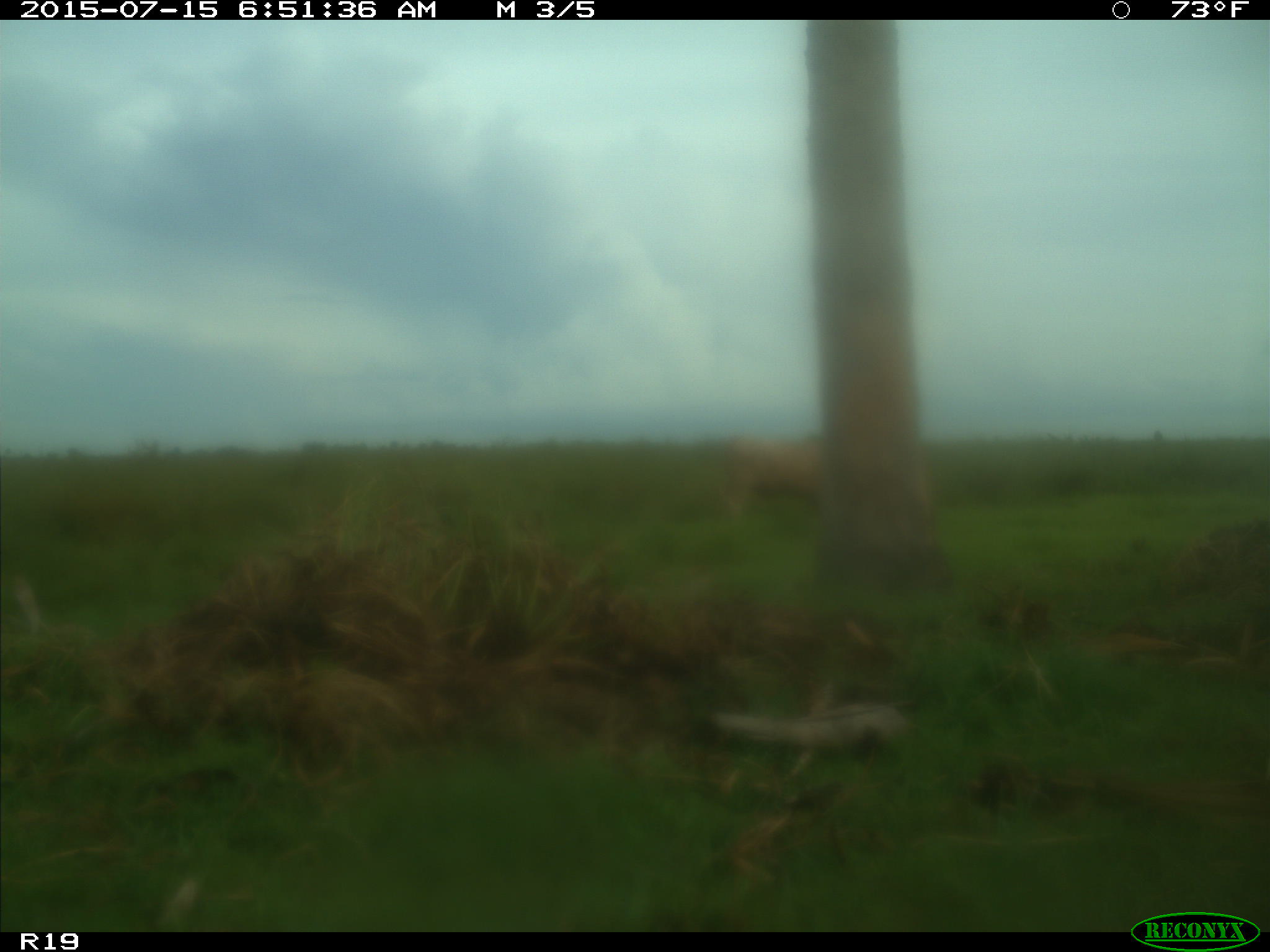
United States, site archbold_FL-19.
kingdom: Animalia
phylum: Chordata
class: Mammalia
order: Artiodactyla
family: Bovidae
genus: Bos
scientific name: Bos taurus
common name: domestic cow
Bos taurus (domestic cow).